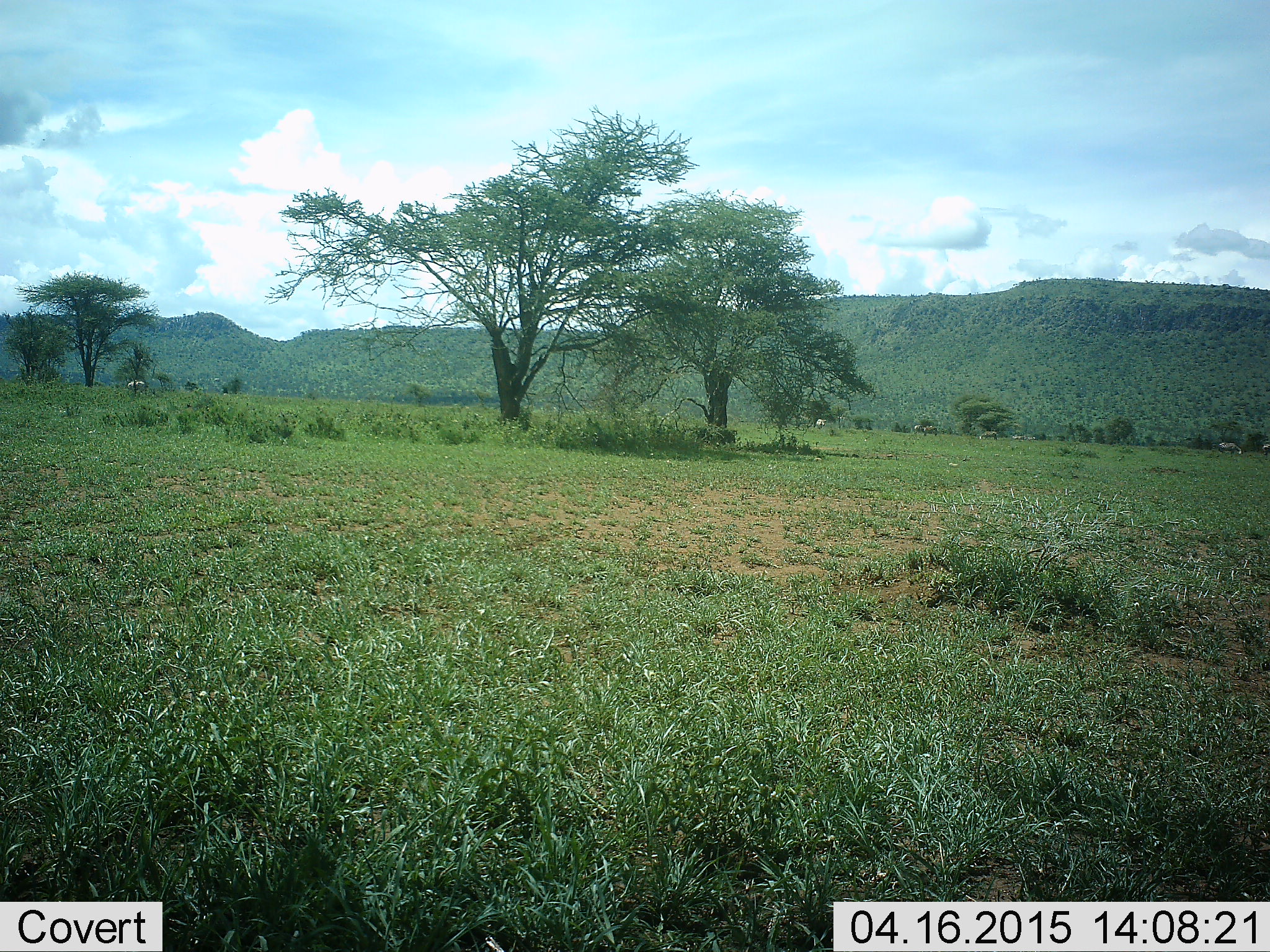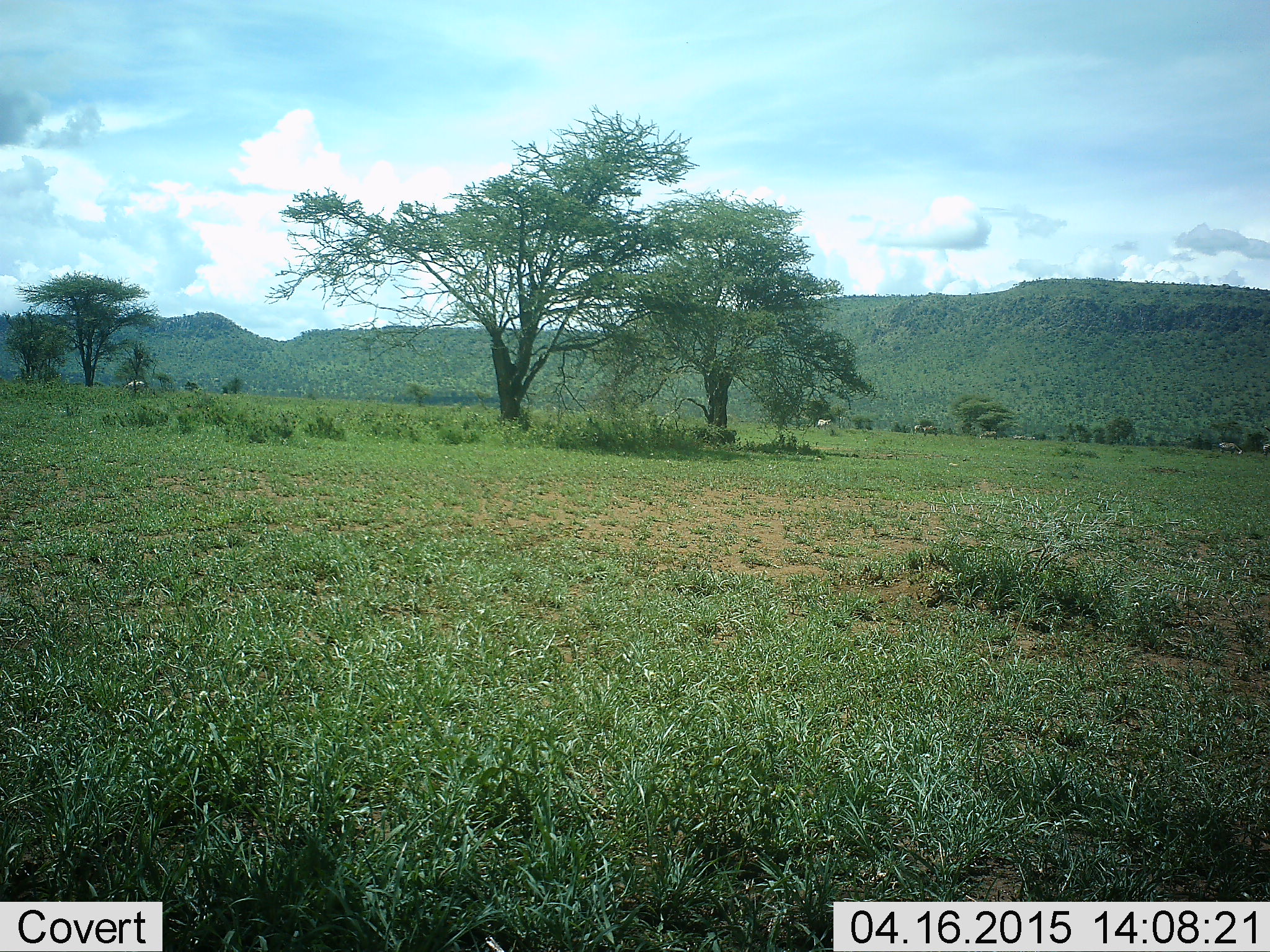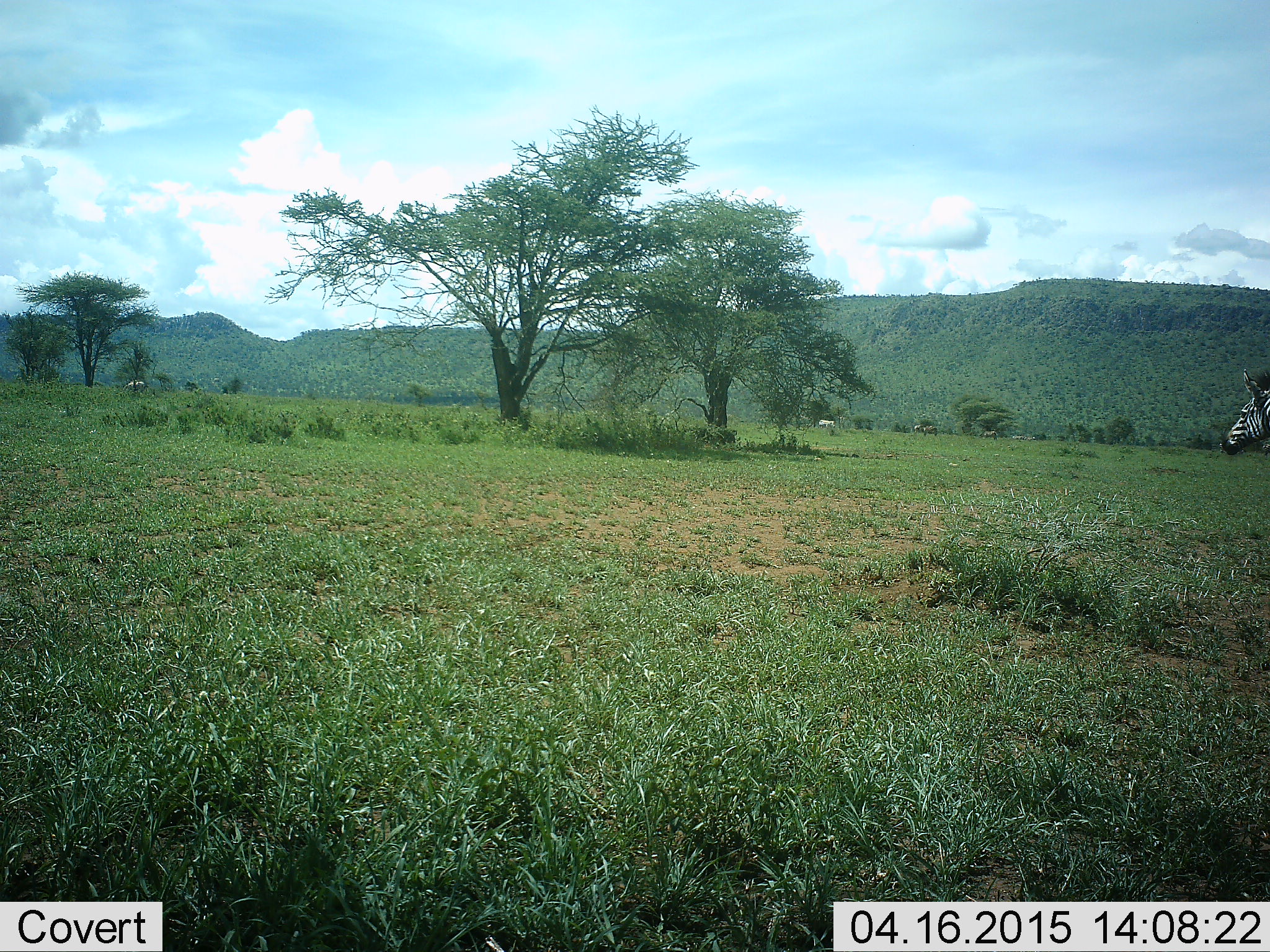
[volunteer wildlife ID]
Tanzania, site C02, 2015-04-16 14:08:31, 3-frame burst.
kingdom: Animalia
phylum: Chordata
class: Mammalia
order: Perissodactyla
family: Equidae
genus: Equus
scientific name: Equus quagga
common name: plains zebra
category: zebra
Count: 2.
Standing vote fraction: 45%.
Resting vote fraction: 0%.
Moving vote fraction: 82%.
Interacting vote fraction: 0%.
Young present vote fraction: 0%.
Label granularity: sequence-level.